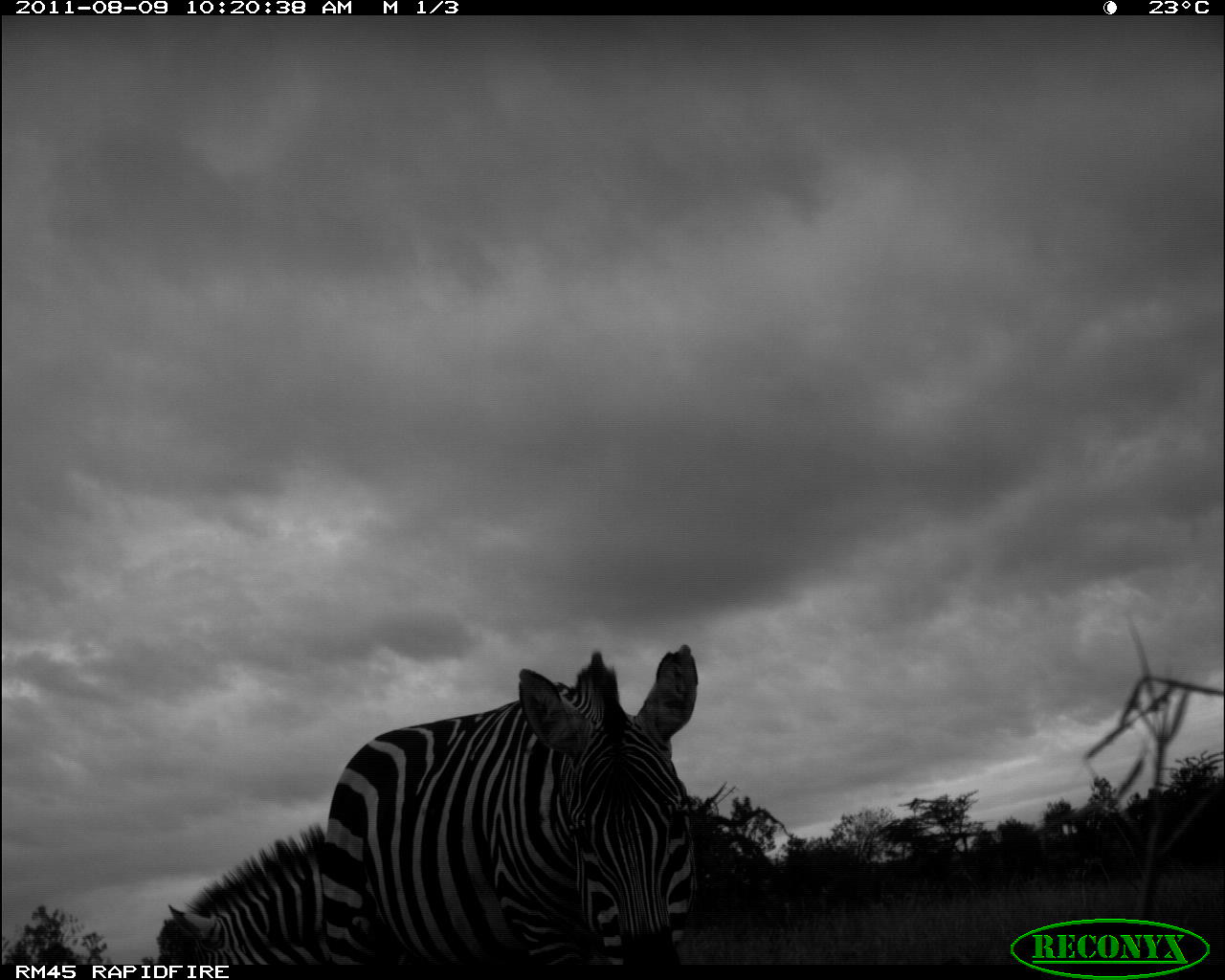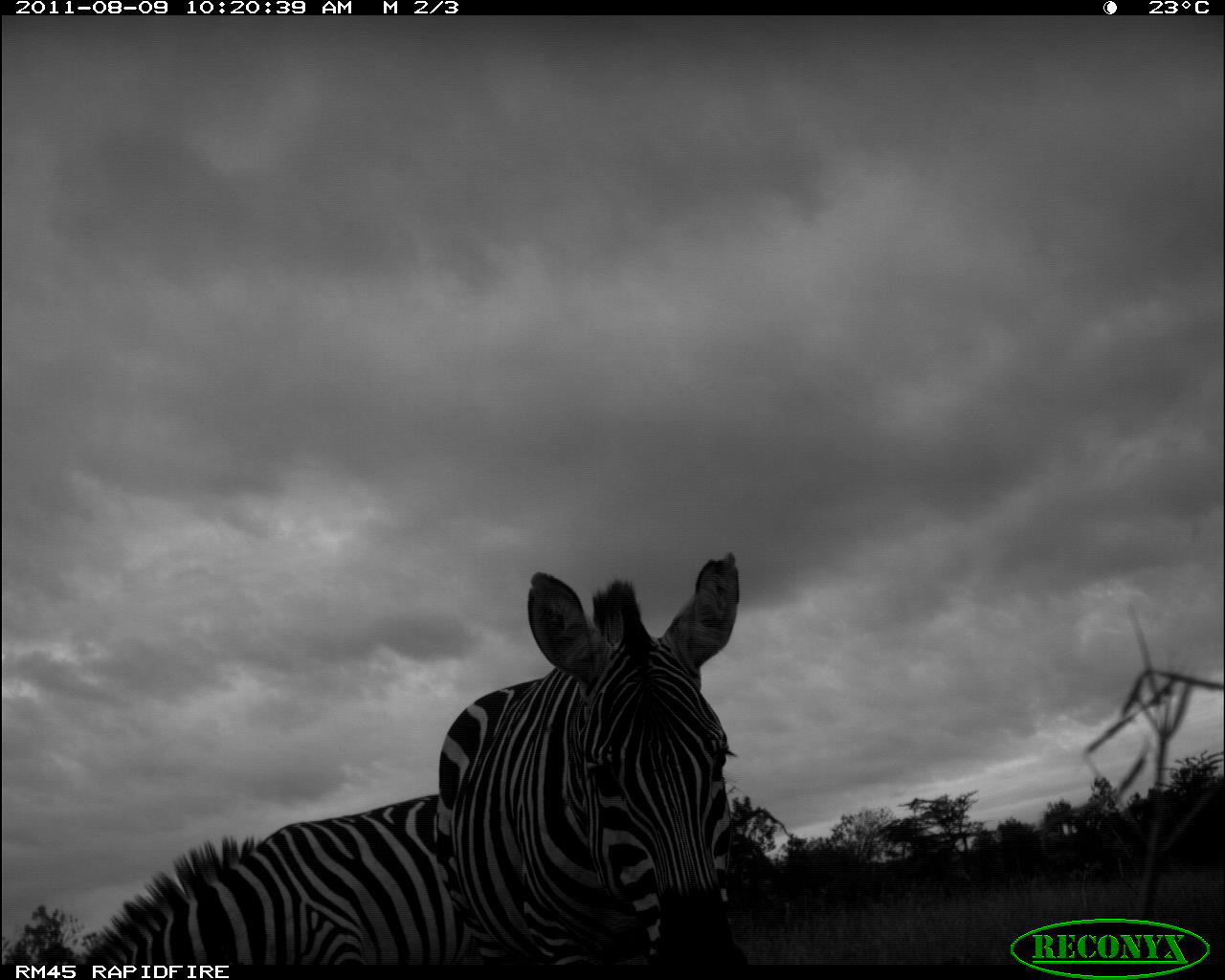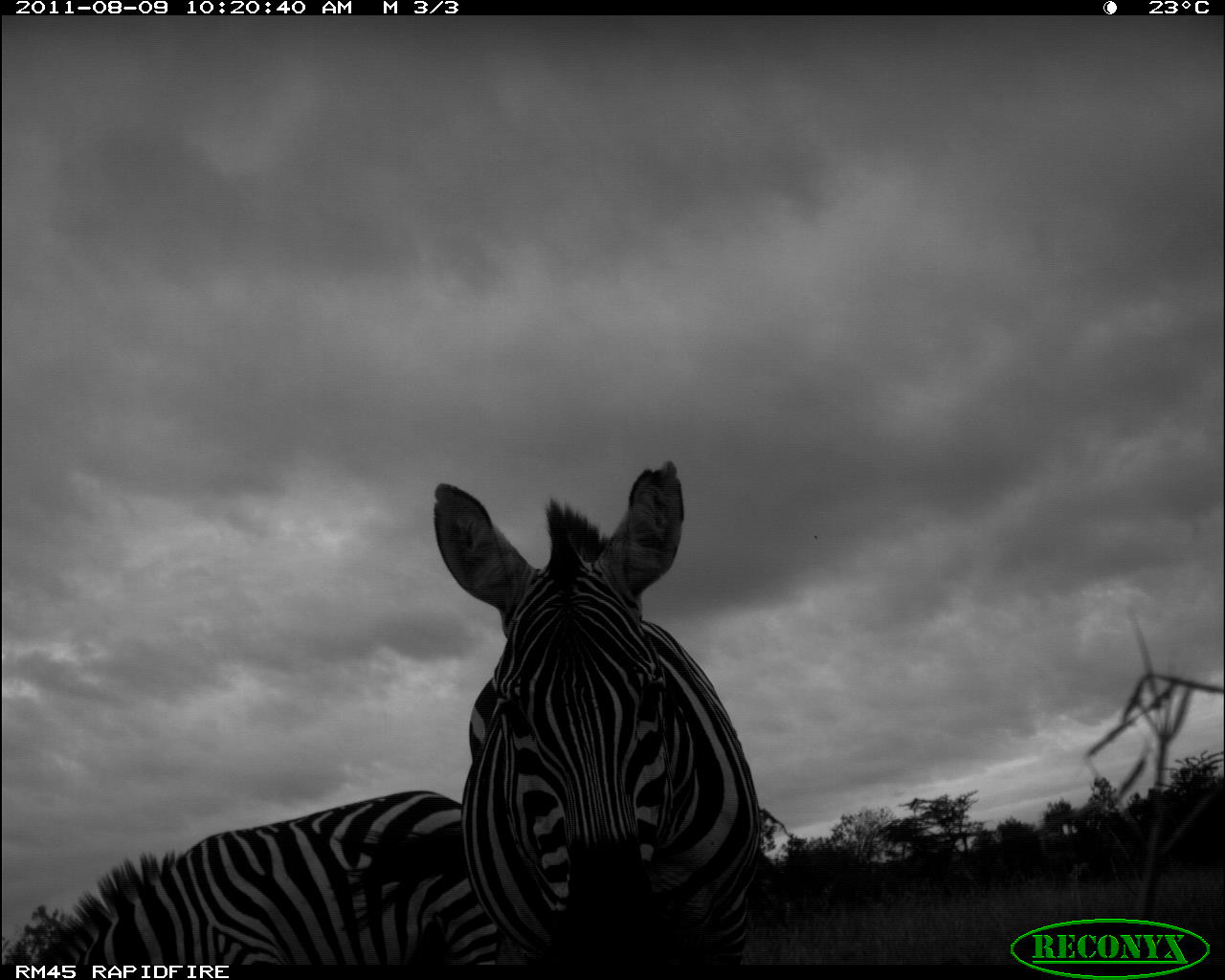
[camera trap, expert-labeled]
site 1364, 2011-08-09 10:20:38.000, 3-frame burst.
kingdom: Animalia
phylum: Chordata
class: Mammalia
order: Perissodactyla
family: Equidae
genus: Equus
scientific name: Equus quagga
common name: plains zebra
Equus quagga (plains zebra), count 2.